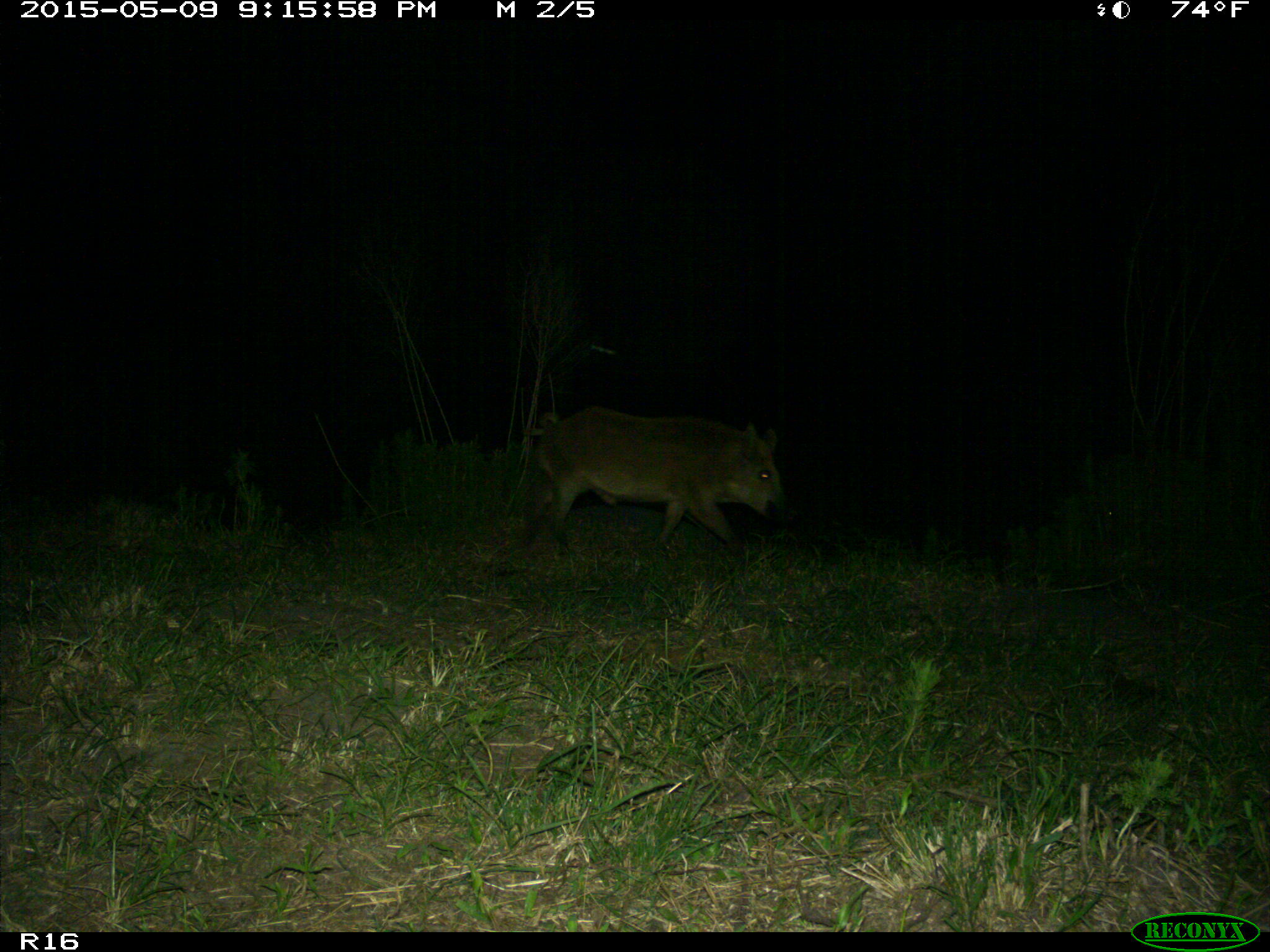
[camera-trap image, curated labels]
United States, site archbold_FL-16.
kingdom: Animalia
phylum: Chordata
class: Mammalia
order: Artiodactyla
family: Suidae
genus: Sus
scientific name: Sus scrofa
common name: wild boar